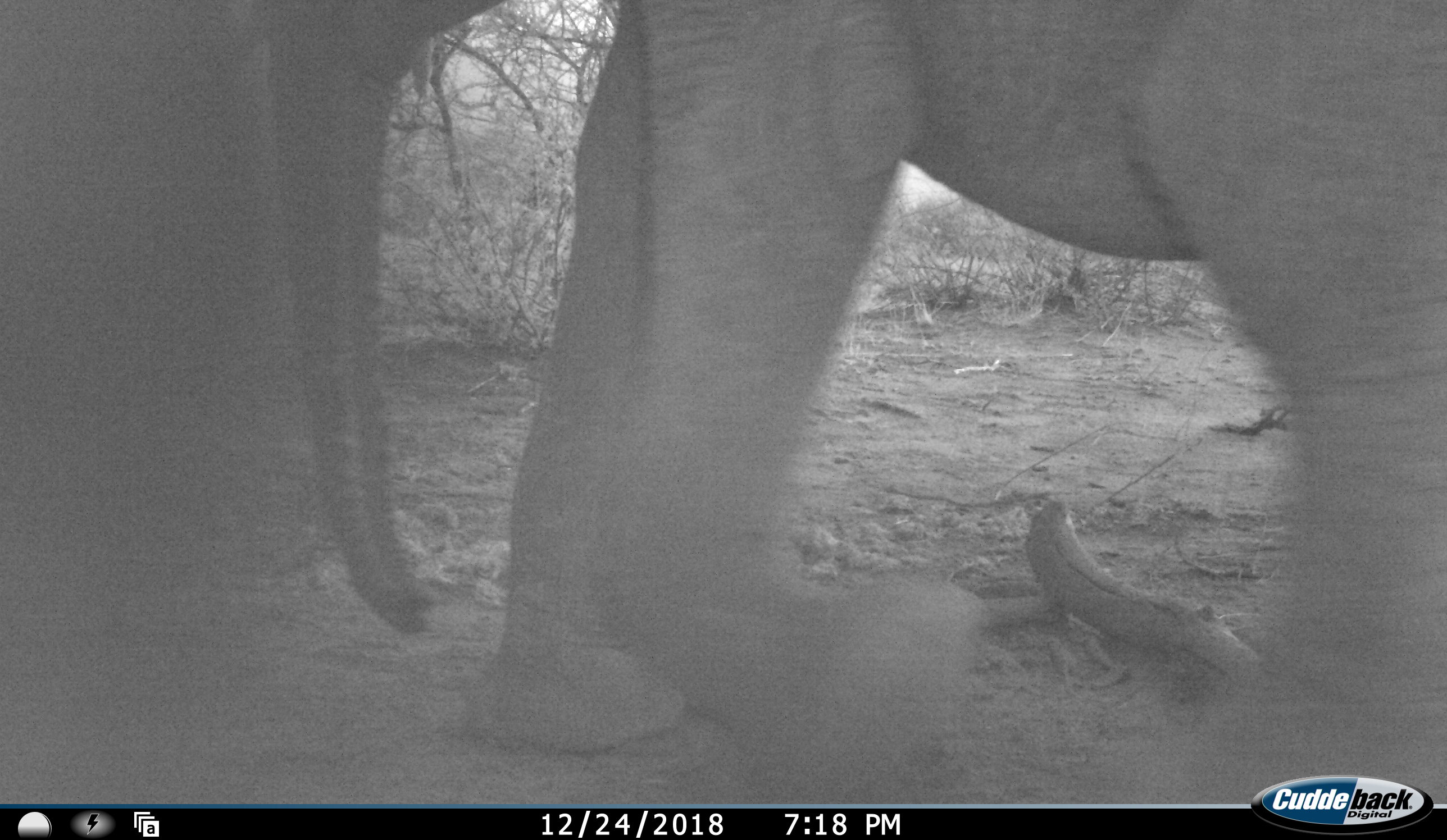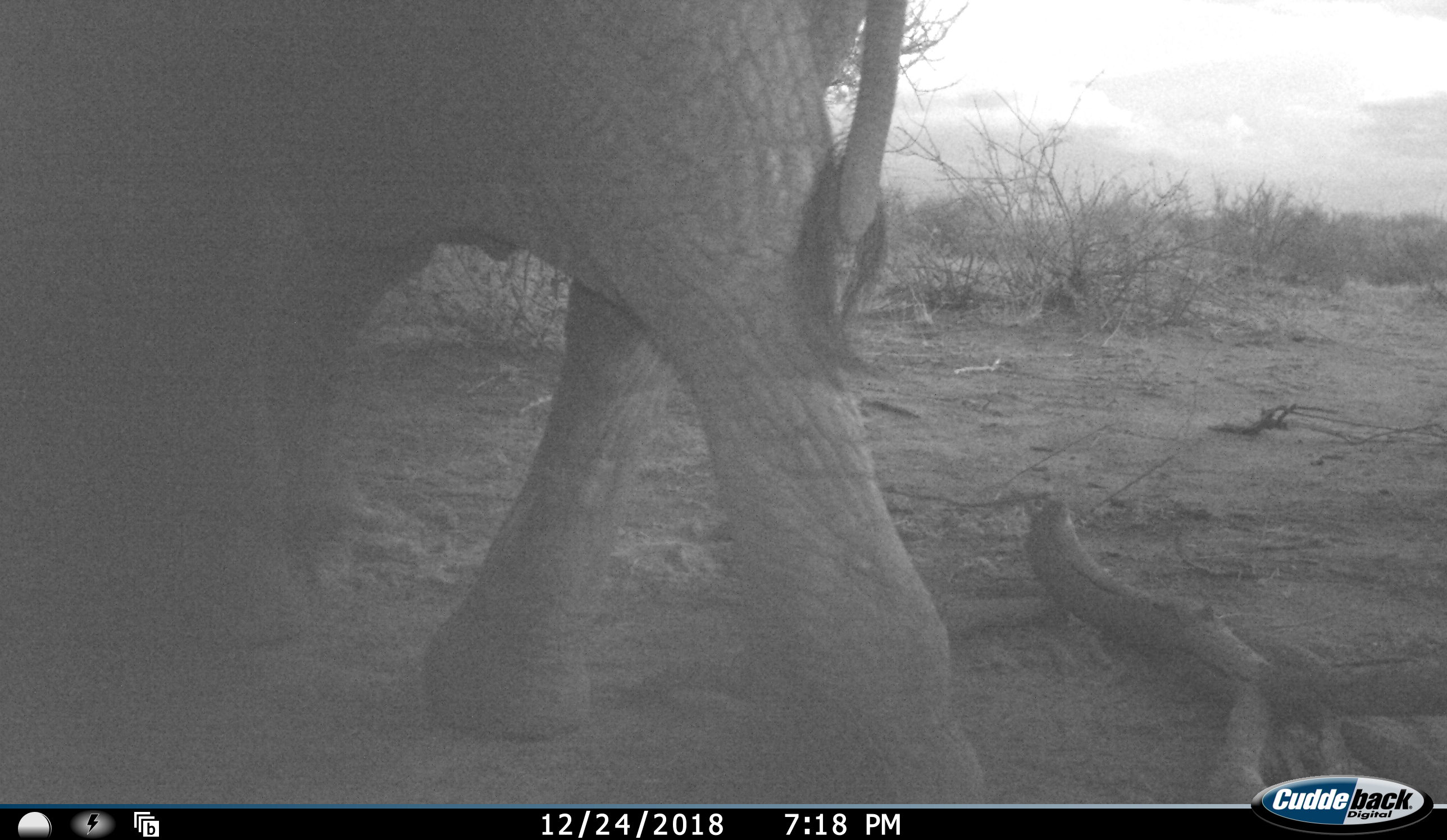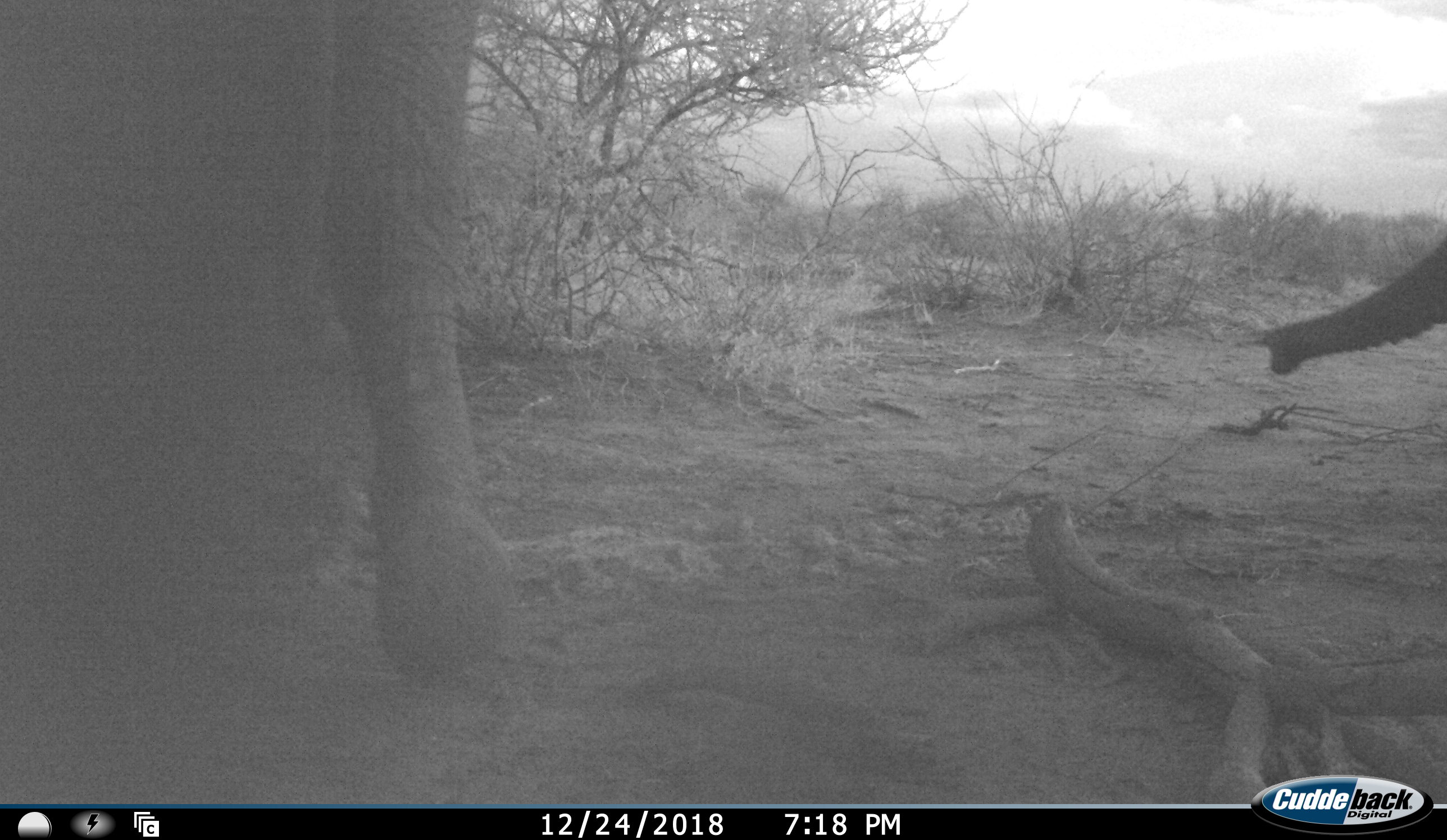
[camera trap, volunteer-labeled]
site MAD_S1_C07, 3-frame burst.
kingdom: Animalia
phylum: Chordata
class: Mammalia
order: Proboscidea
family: Elephantidae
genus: Loxodonta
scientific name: Loxodonta africana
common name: african bush elephant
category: elephant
Elephant (african bush elephant) (Loxodonta africana), count 2. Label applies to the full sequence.